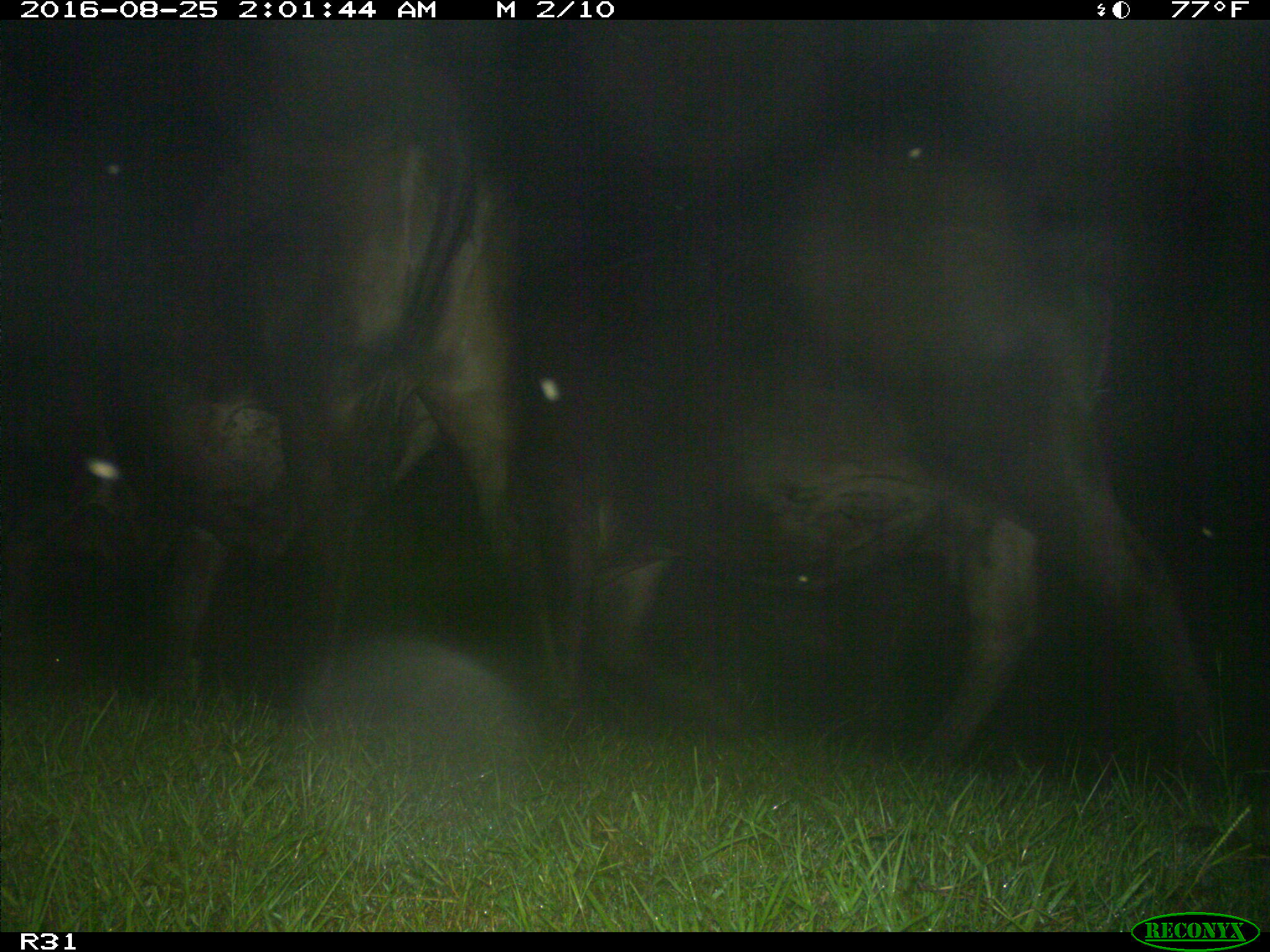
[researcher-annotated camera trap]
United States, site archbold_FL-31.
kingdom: Animalia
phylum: Chordata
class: Mammalia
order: Artiodactyla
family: Bovidae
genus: Bos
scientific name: Bos taurus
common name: domestic cow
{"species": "Bos taurus (domestic cow)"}